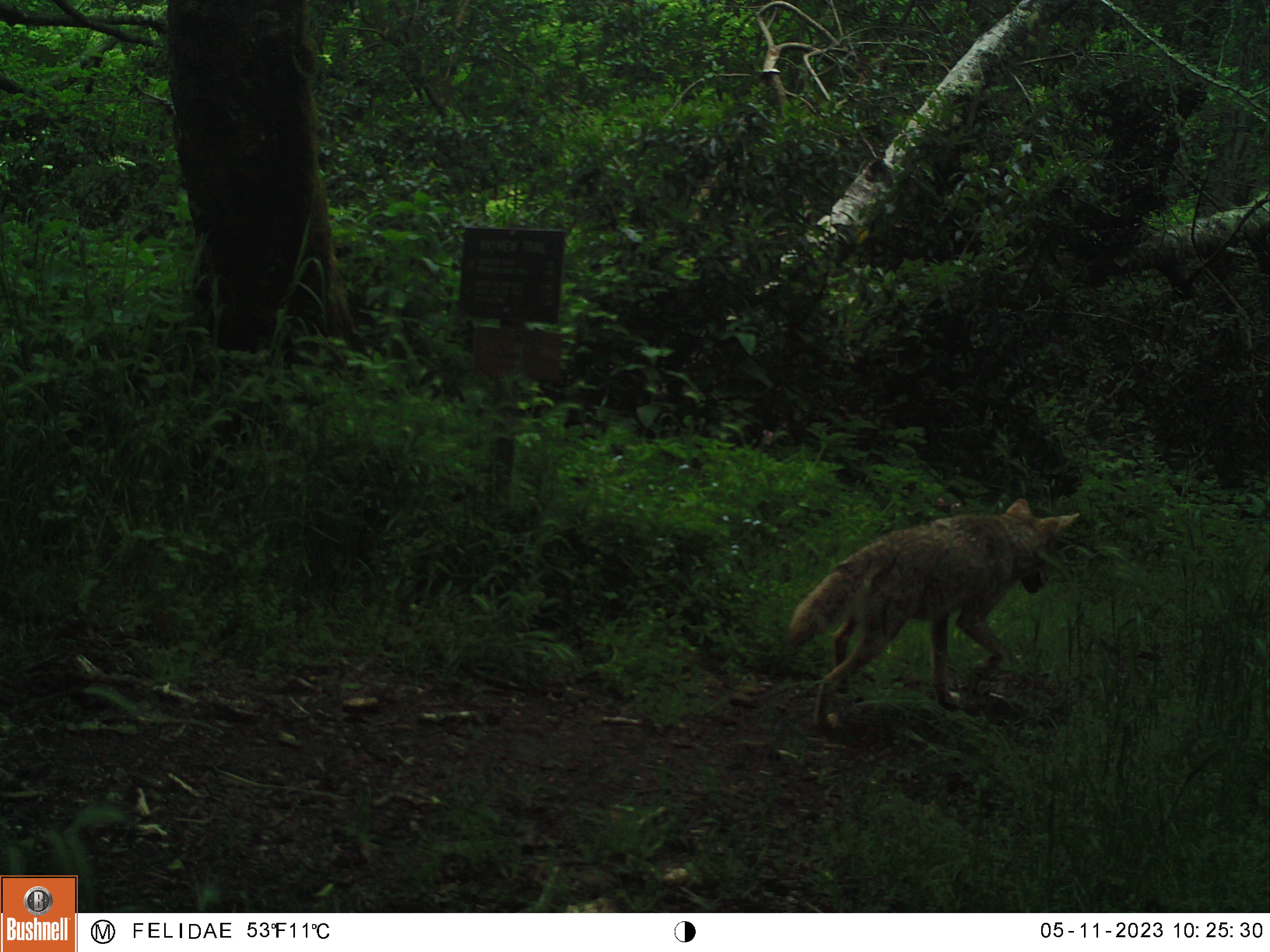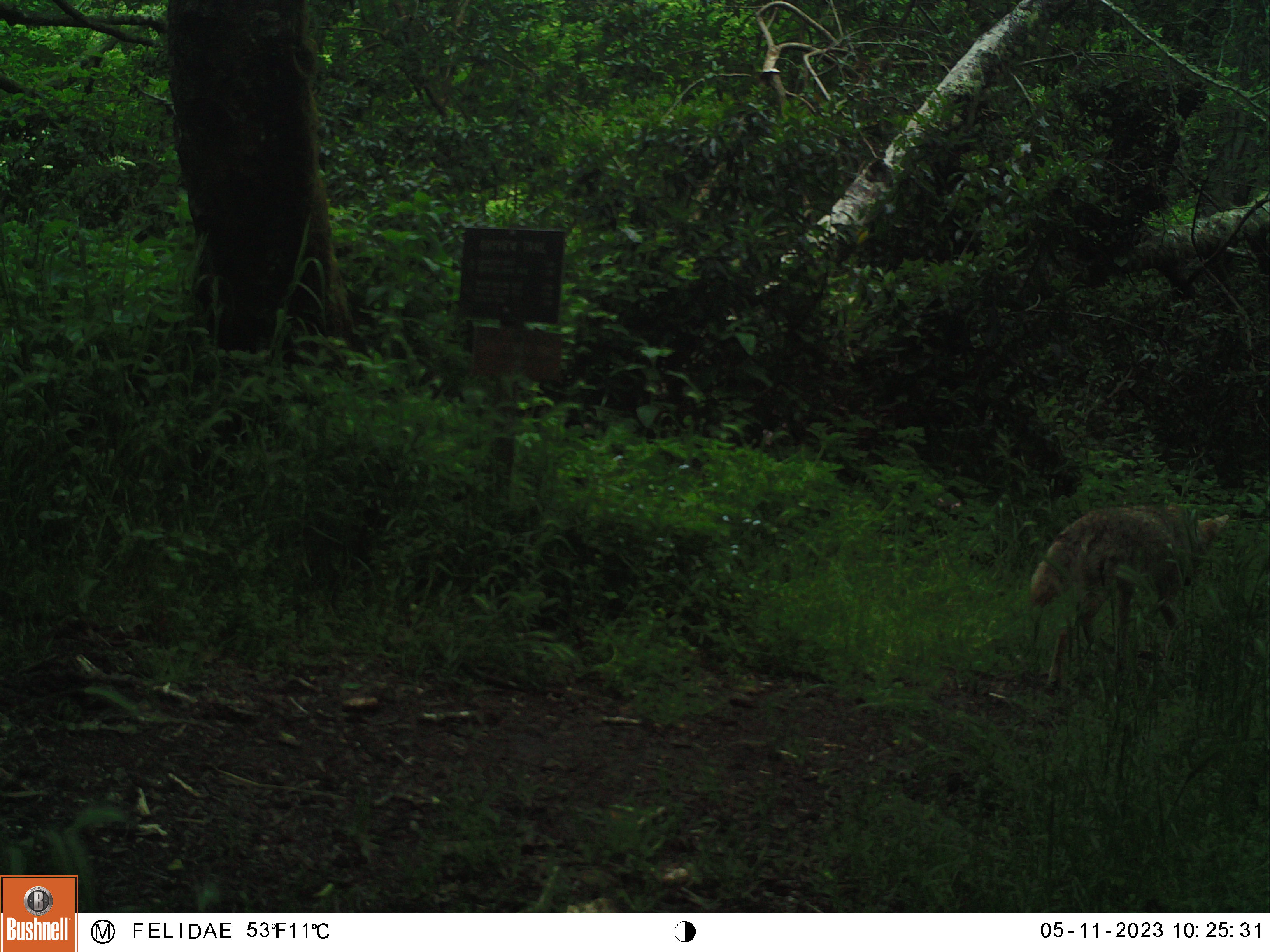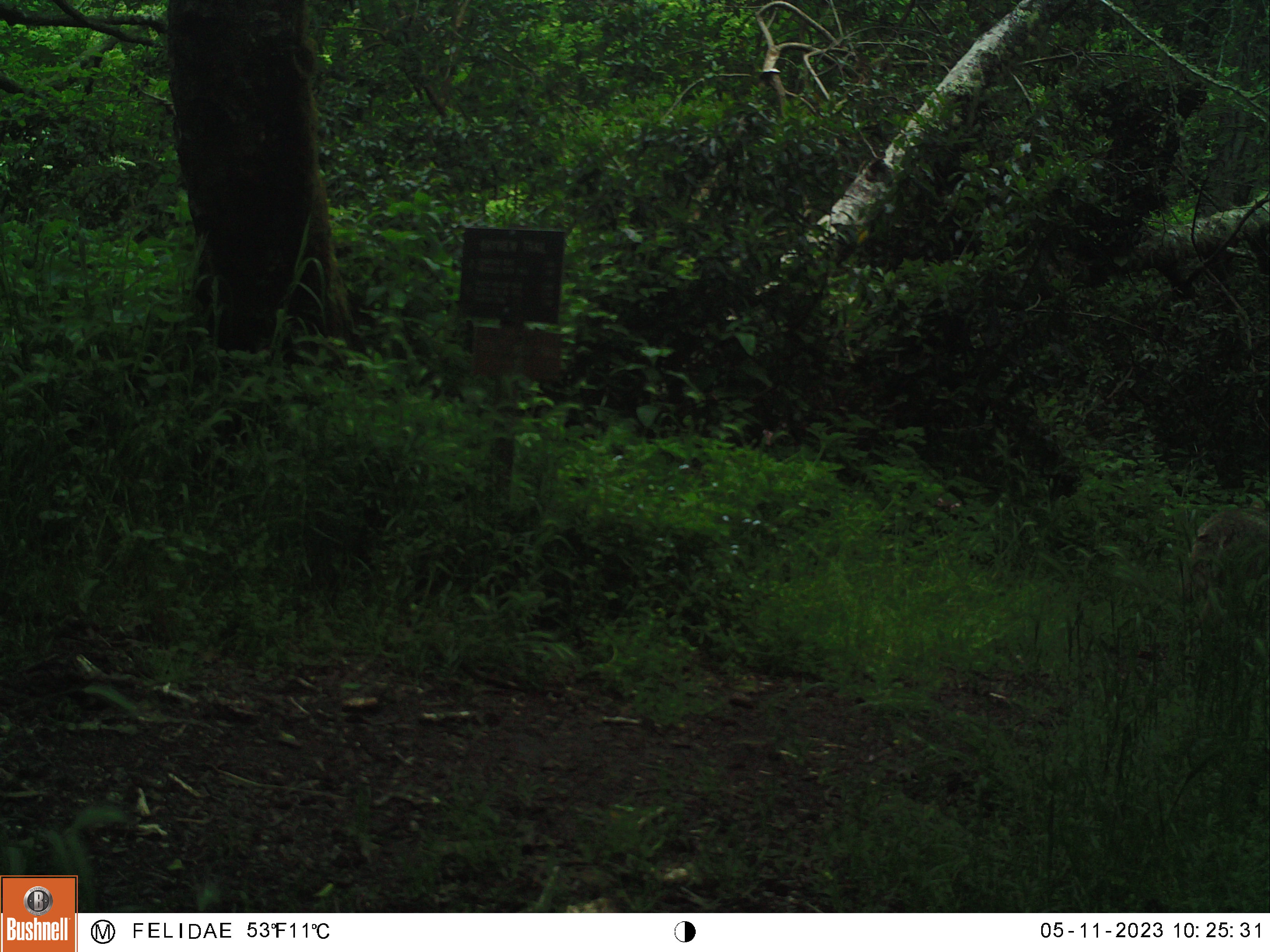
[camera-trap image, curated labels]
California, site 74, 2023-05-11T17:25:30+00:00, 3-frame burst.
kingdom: Animalia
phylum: Chordata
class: Mammalia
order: Carnivora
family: Canidae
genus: Canis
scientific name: Canis latrans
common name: coyote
Coyote (Canis latrans).